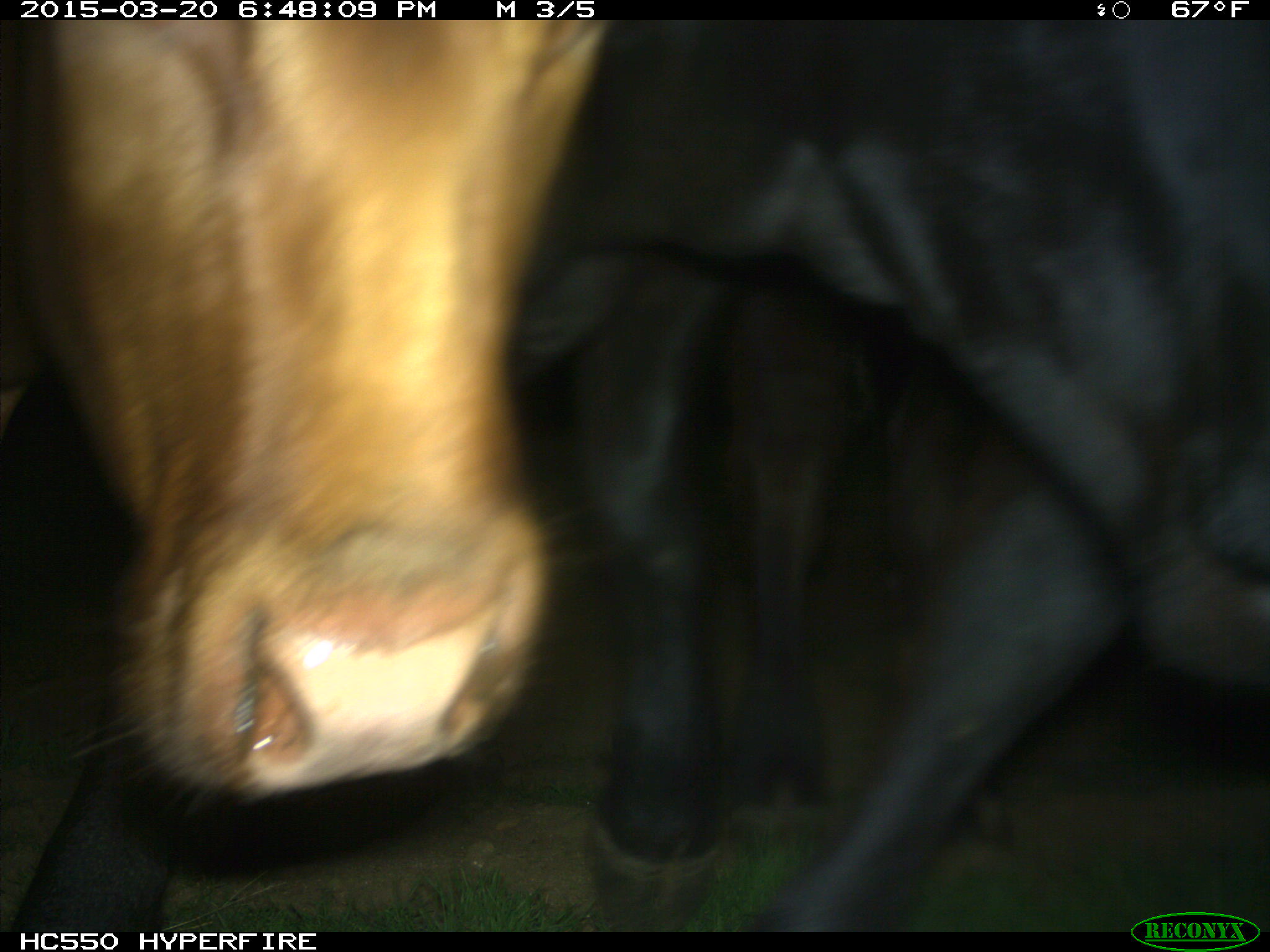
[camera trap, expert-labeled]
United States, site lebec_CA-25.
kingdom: Animalia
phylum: Chordata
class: Mammalia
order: Artiodactyla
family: Bovidae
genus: Bos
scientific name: Bos taurus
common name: domestic cow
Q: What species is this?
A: Bos taurus (domestic cow).